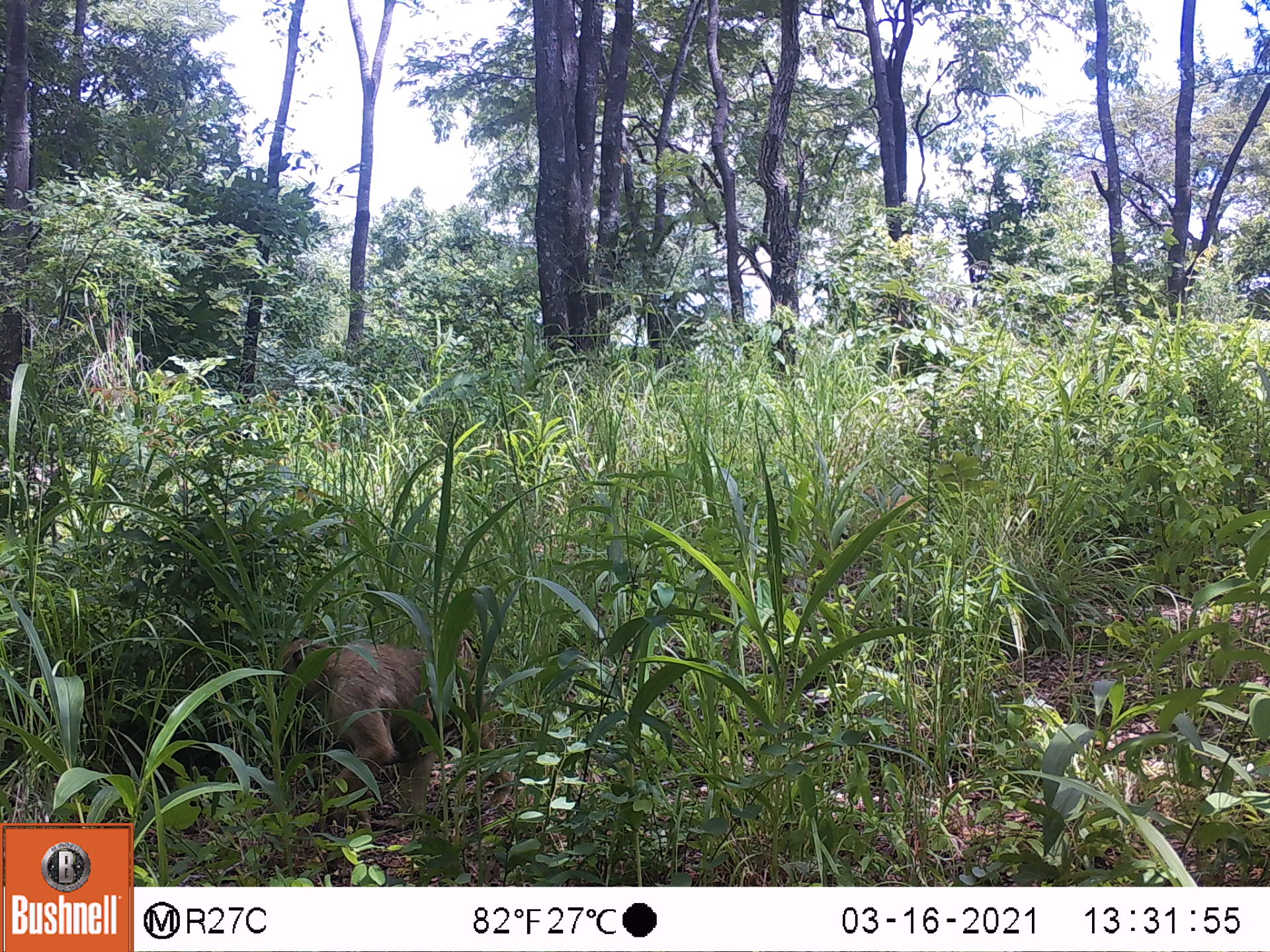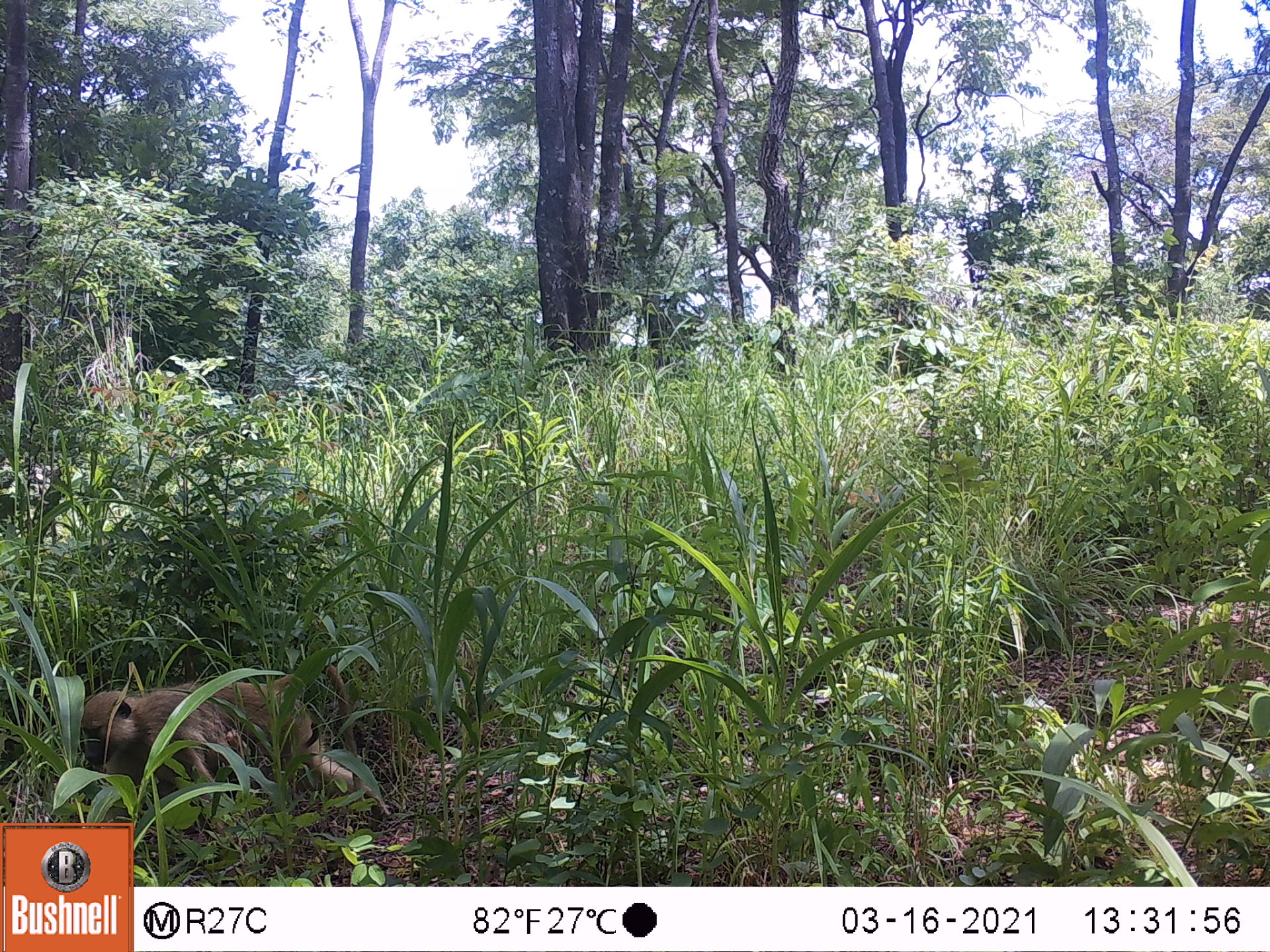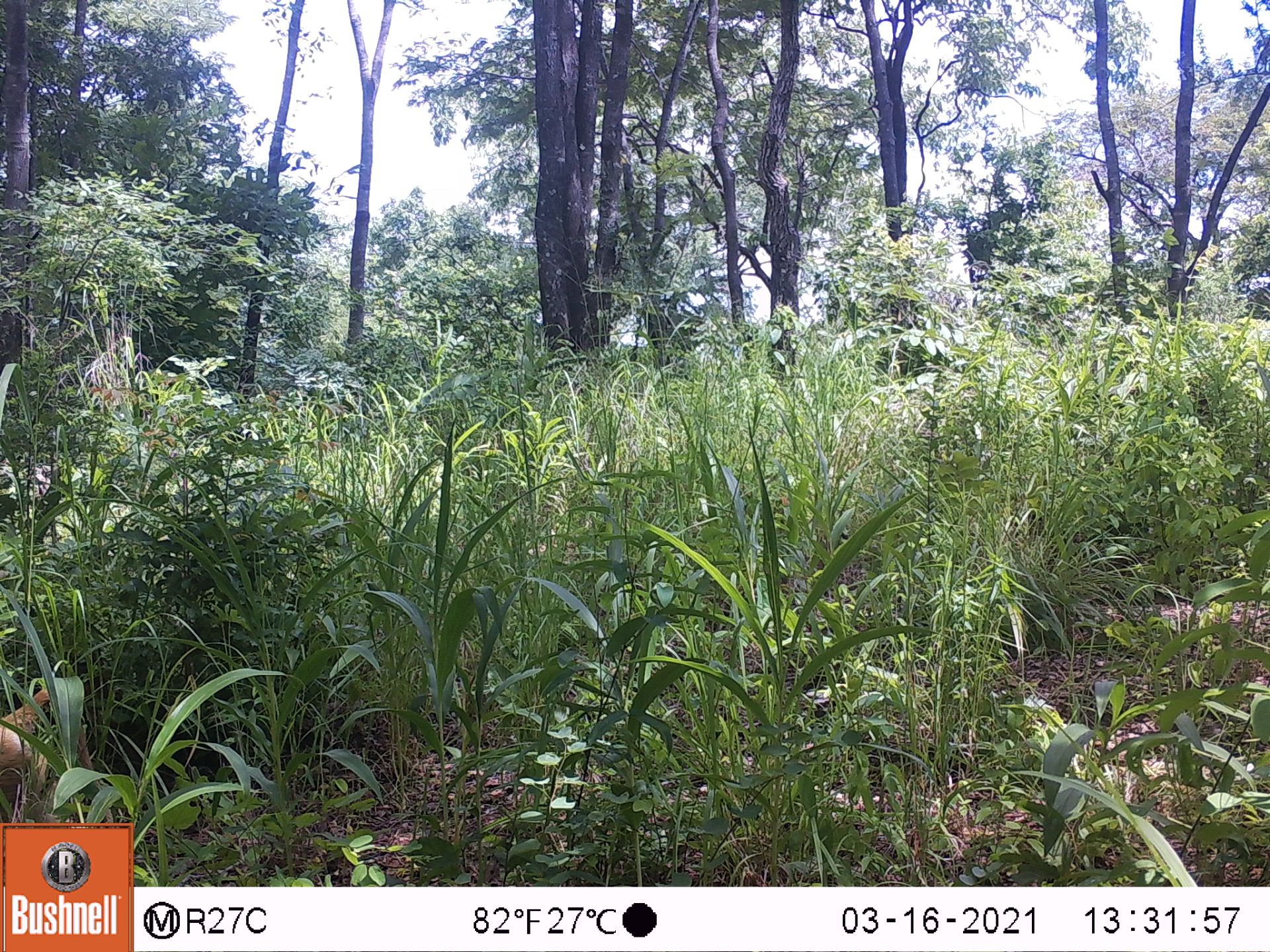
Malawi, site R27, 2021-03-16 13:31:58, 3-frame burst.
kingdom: Animalia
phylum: Chordata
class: Mammalia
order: Primates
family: Cercopithecidae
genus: Papio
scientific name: Papio cynocephalus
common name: yellow baboon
Yellow baboon (Papio cynocephalus), count 1.